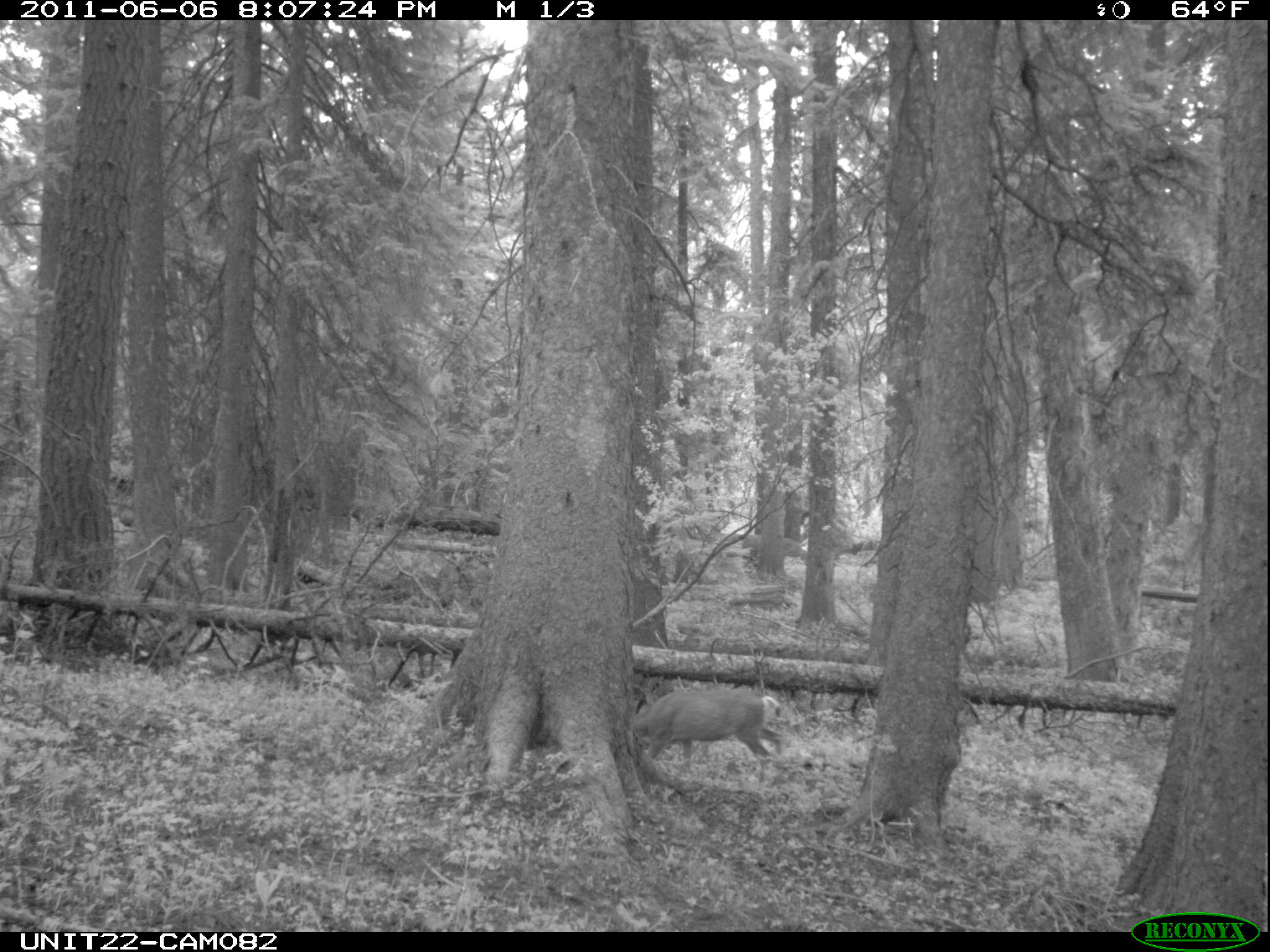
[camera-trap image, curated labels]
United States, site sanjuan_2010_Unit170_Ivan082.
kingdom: Animalia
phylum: Chordata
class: Mammalia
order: Artiodactyla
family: Cervidae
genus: Odocoileus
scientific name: Odocoileus hemionus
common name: mule deer